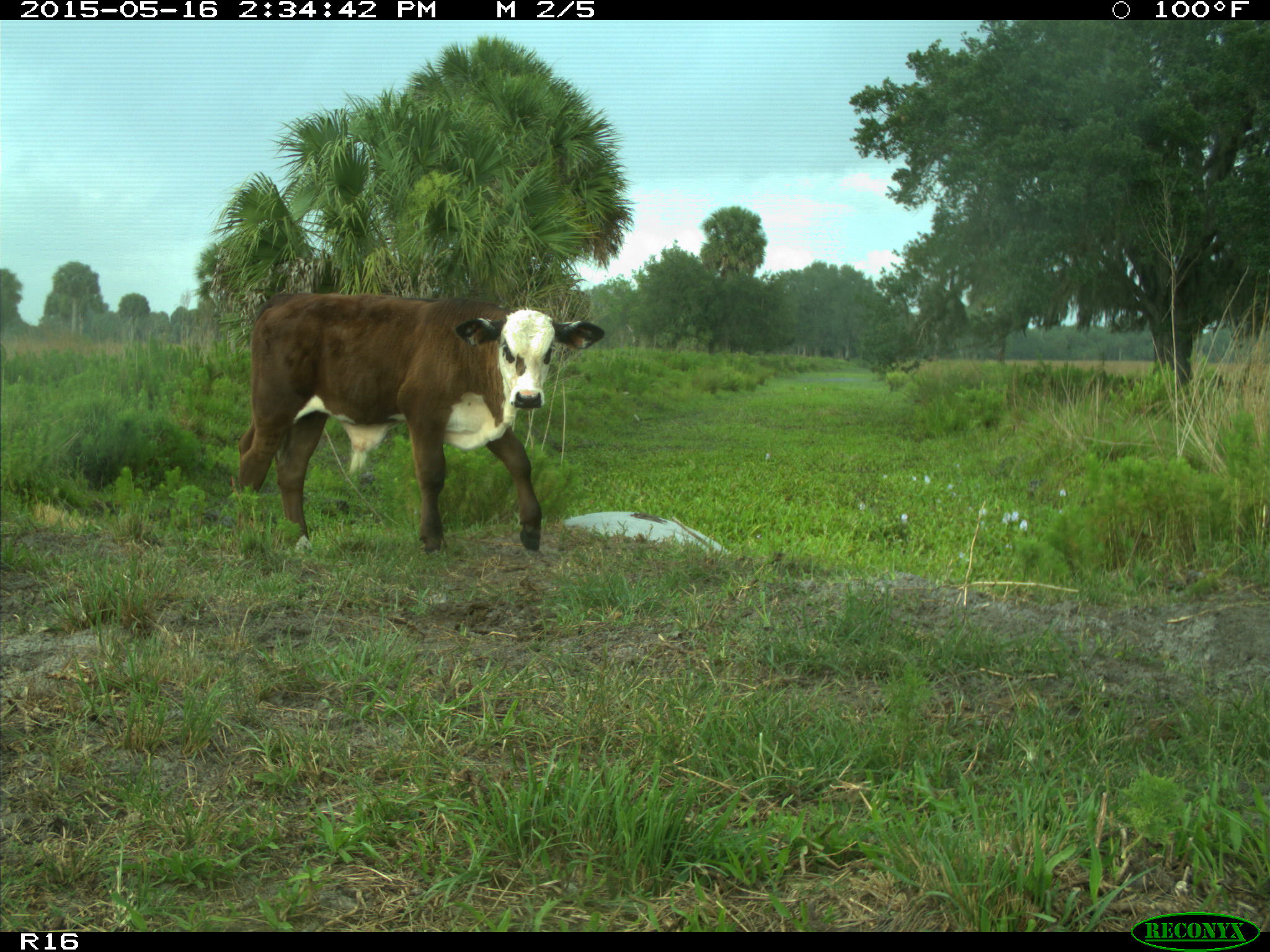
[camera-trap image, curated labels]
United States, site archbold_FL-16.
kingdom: Animalia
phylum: Chordata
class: Mammalia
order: Artiodactyla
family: Bovidae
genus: Bos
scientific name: Bos taurus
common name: domestic cow